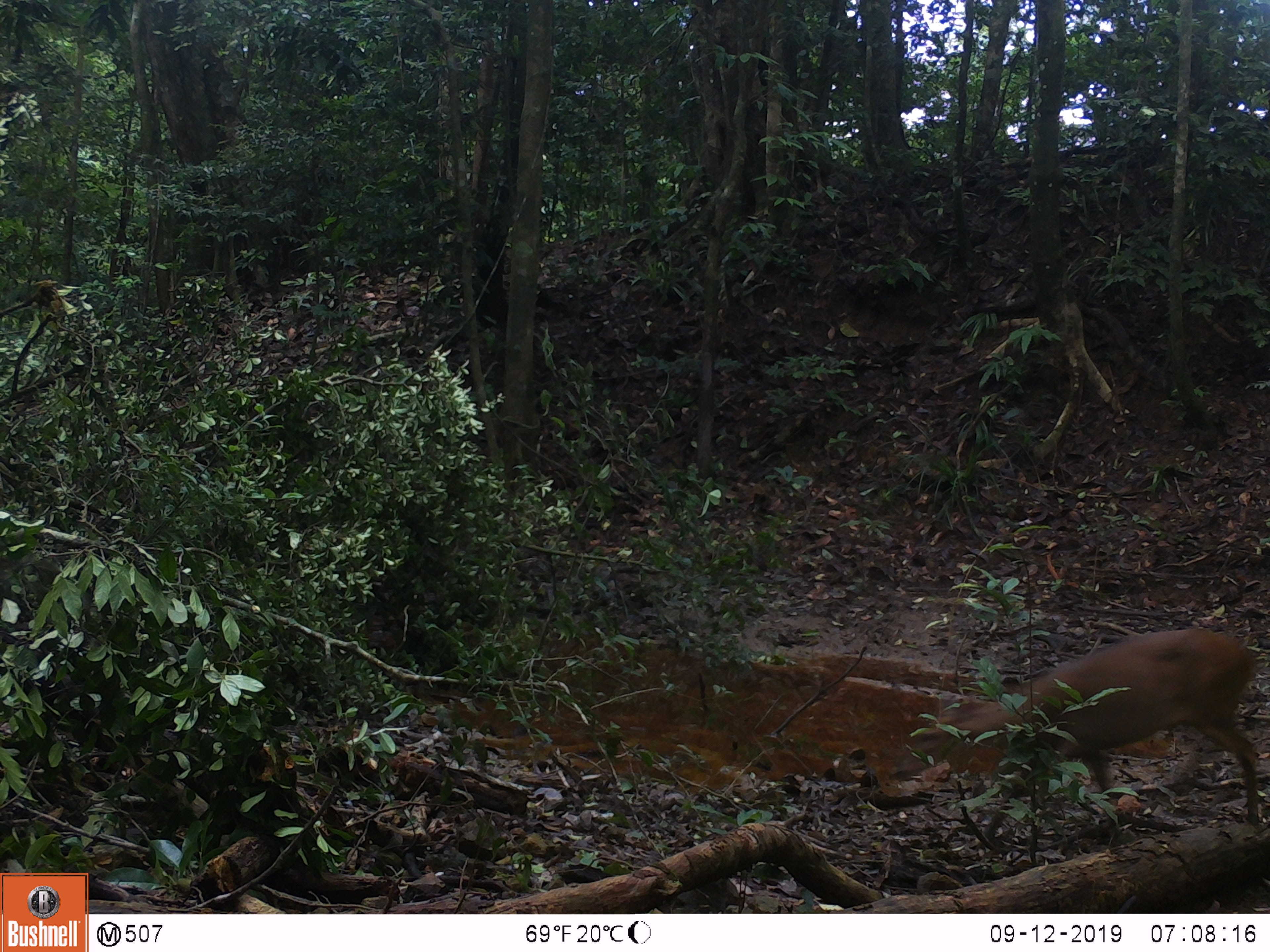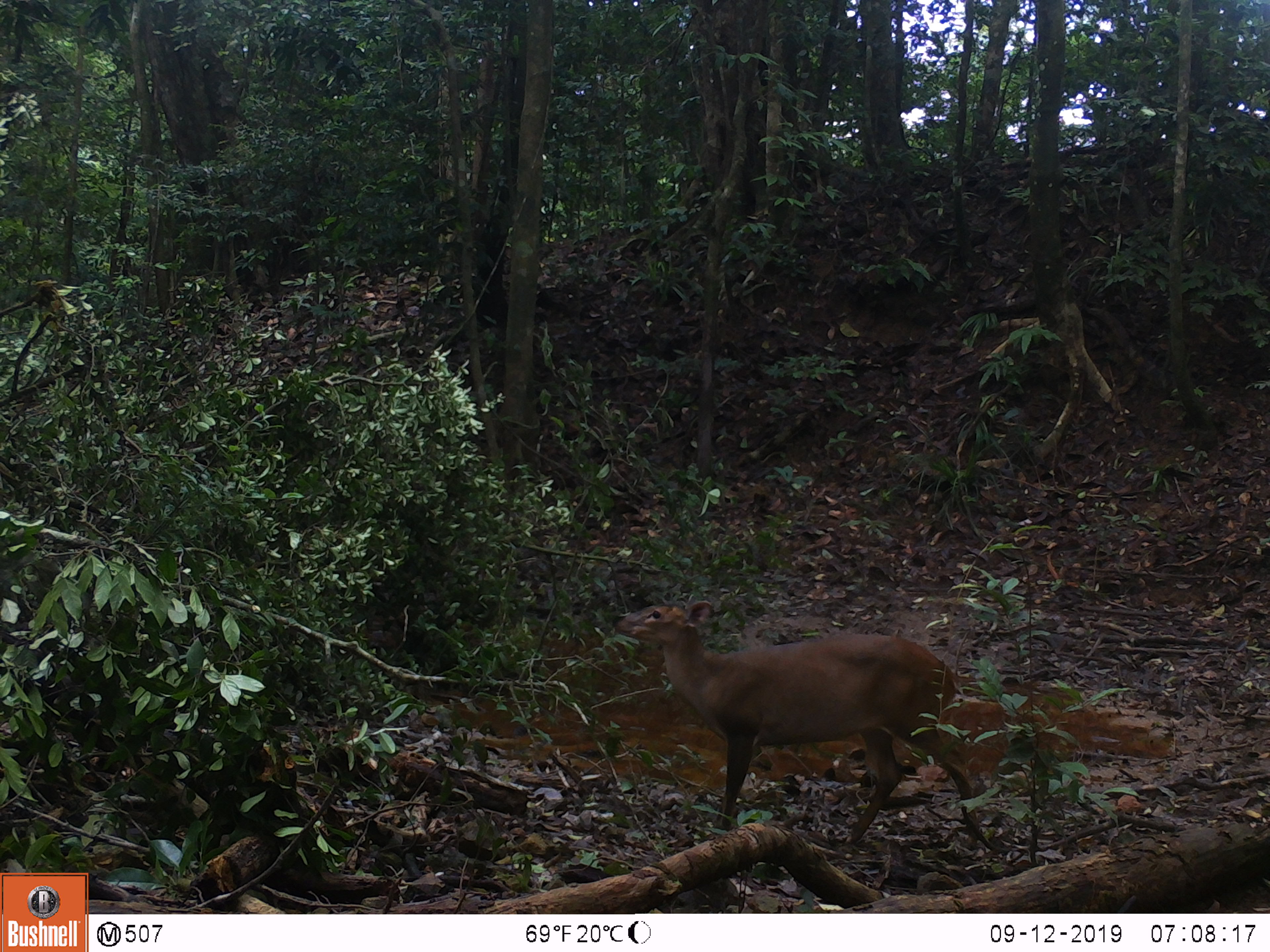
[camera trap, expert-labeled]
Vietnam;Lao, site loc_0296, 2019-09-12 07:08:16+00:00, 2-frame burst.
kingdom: Animalia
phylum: Chordata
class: Mammalia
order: Artiodactyla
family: Cervidae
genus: Muntiacus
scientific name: Muntiacus vuquangensis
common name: large-antlered muntjac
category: large antlered muntjac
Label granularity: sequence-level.